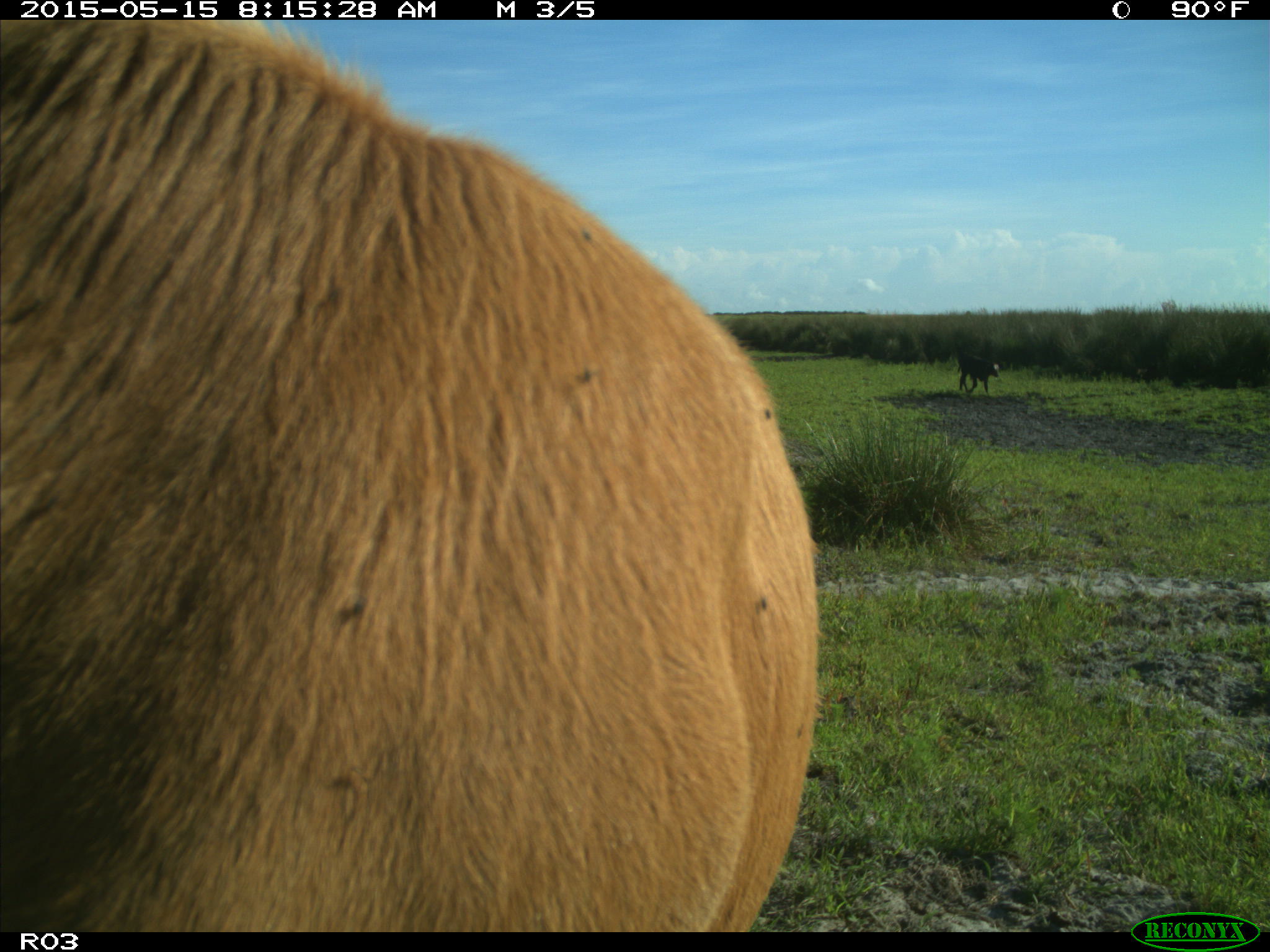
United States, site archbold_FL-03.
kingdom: Animalia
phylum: Chordata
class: Mammalia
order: Artiodactyla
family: Bovidae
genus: Bos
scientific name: Bos taurus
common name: domestic cow